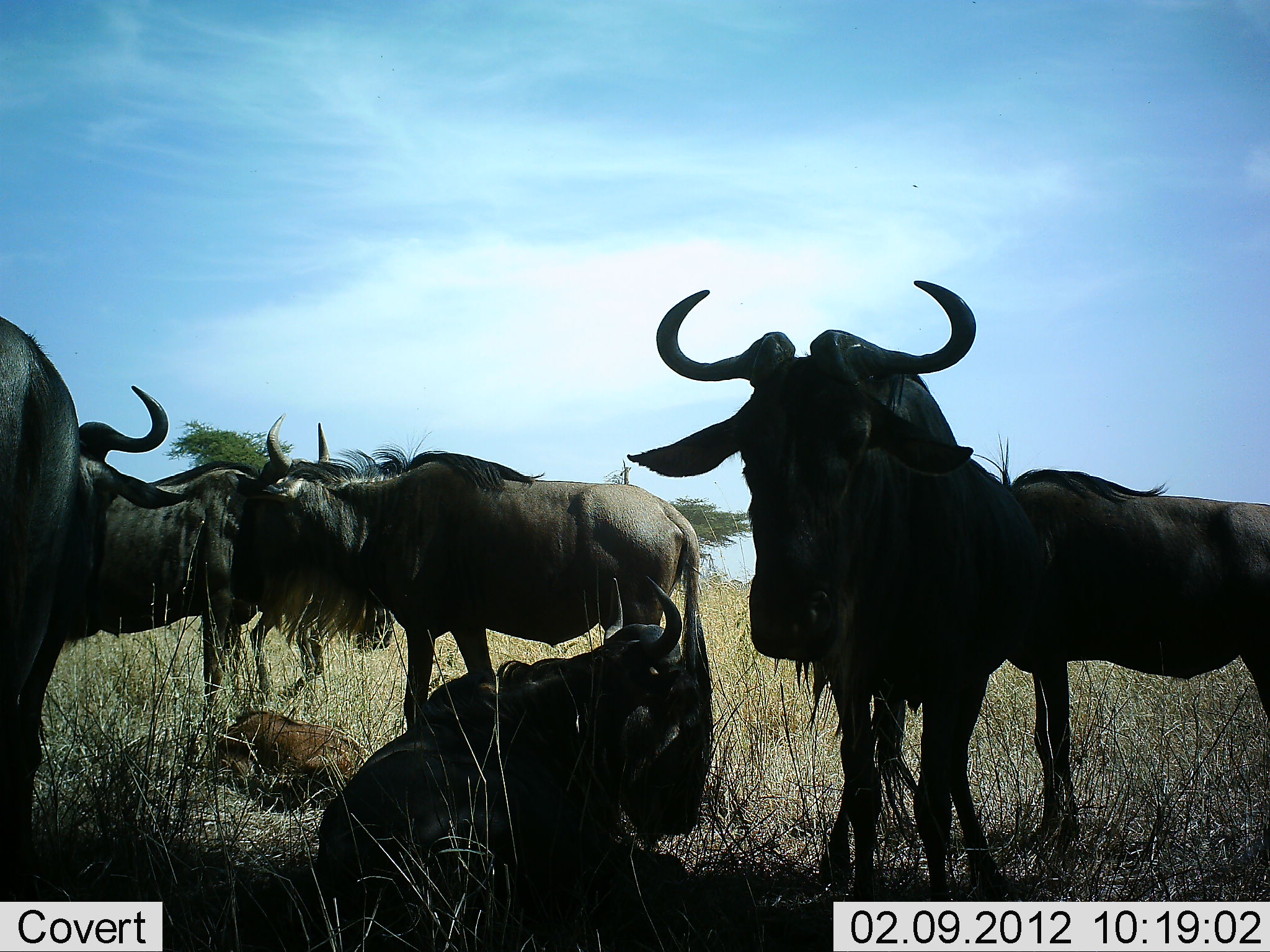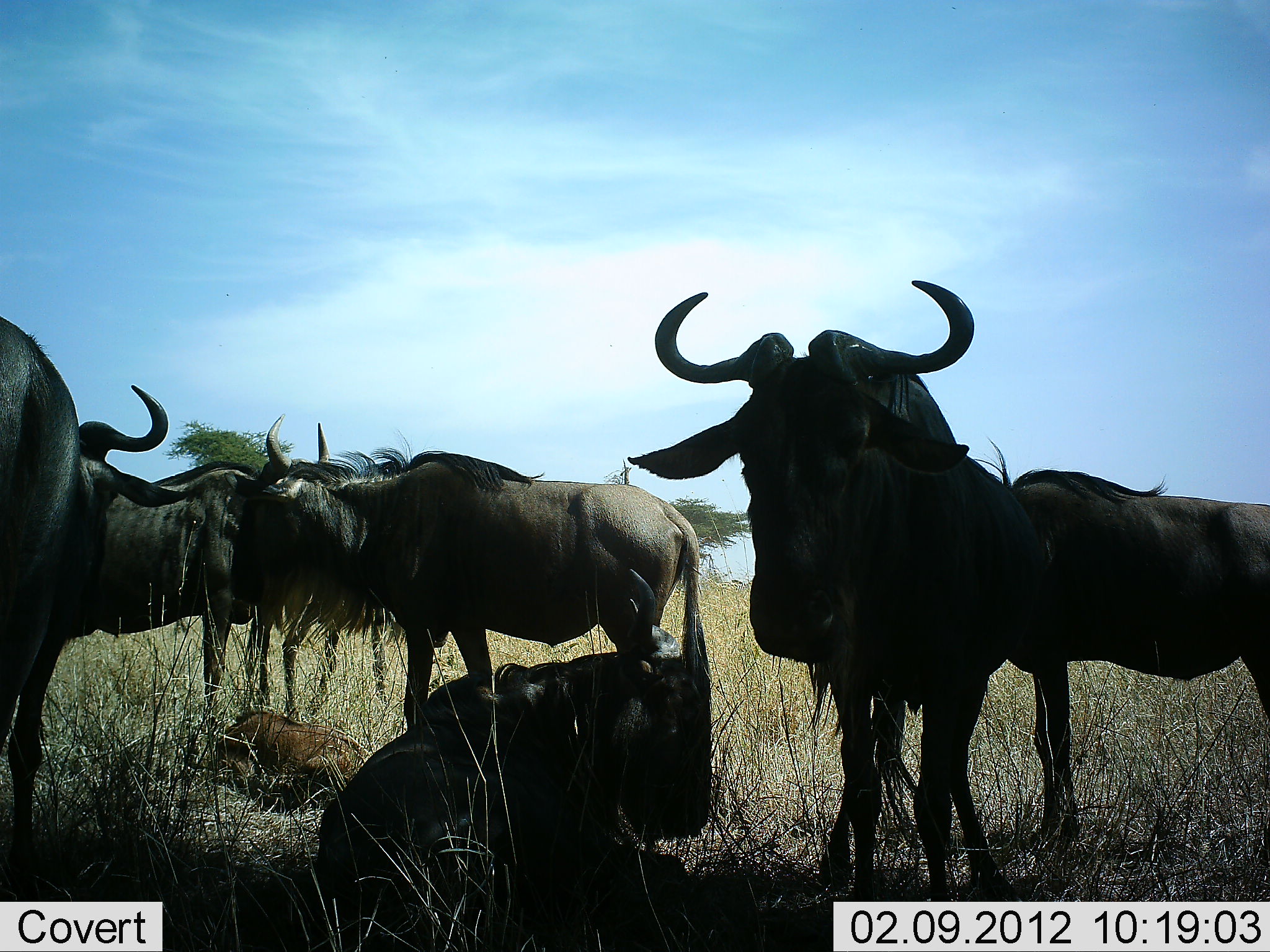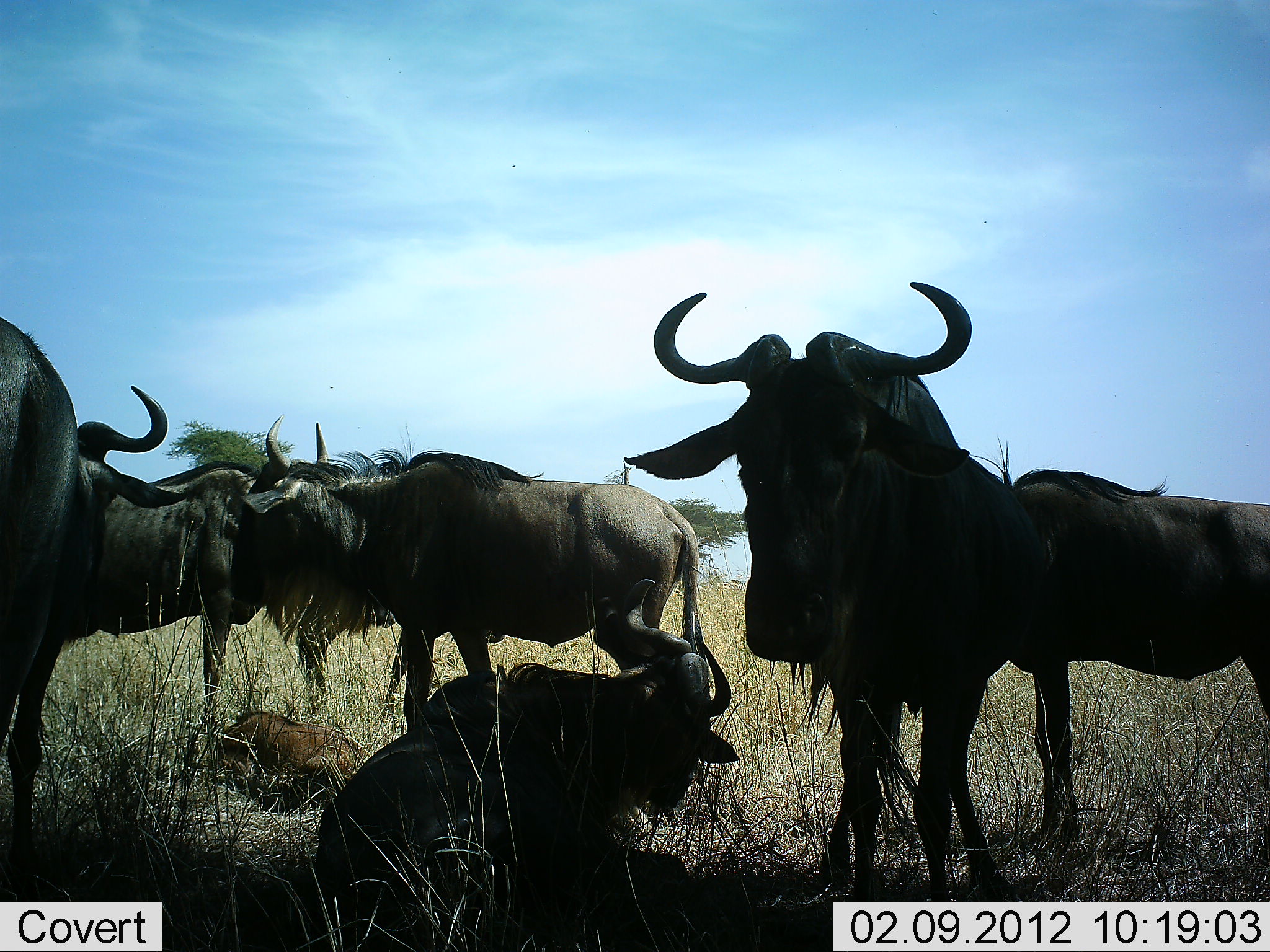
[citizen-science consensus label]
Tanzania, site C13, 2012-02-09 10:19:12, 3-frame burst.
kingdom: Animalia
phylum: Chordata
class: Mammalia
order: Artiodactyla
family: Bovidae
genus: Connochaetes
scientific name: Connochaetes taurinus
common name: blue wildebeest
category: wildebeest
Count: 8.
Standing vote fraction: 92%.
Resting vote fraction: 88%.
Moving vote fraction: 8%.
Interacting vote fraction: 0%.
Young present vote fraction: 88%.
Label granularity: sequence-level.